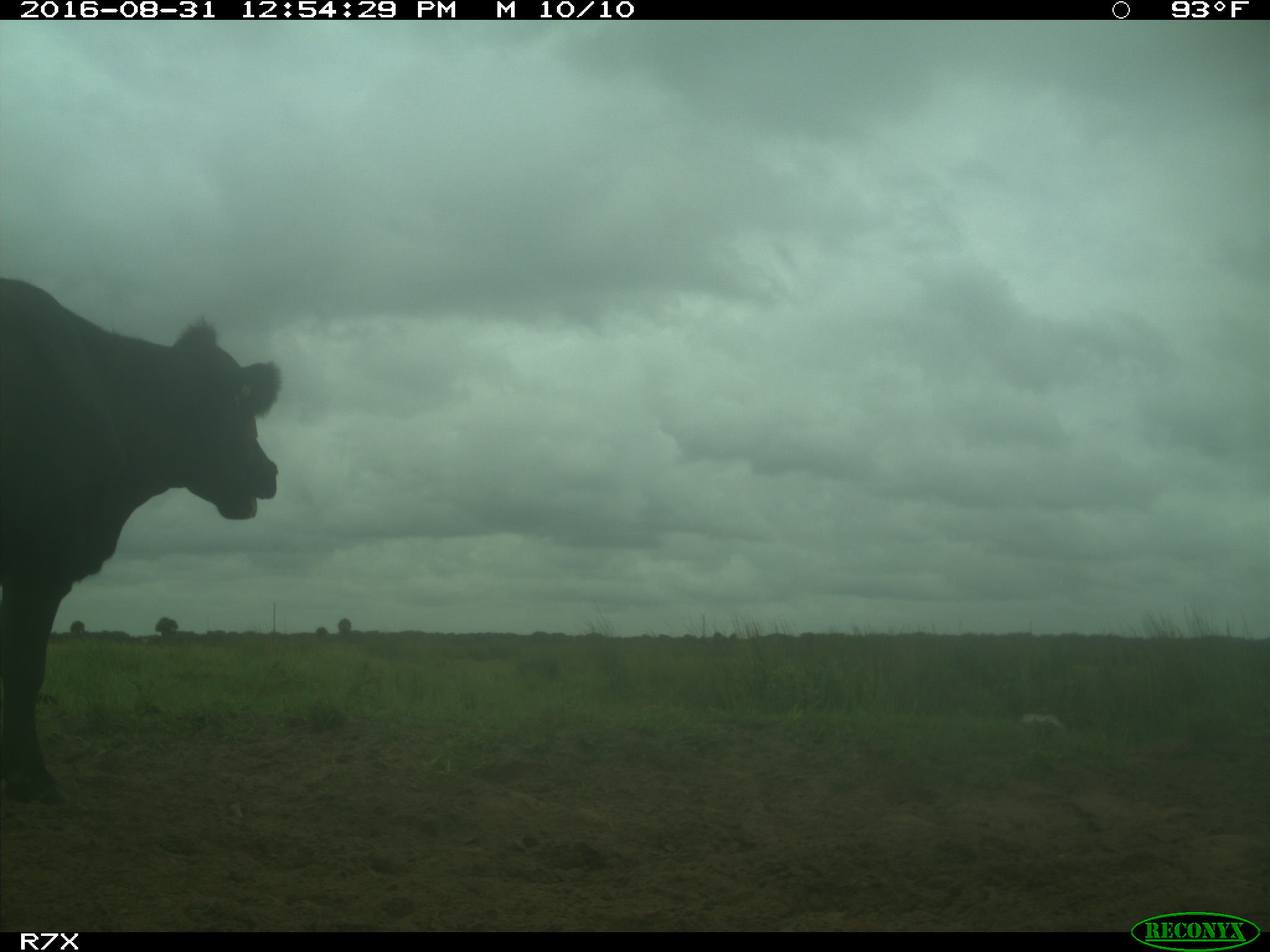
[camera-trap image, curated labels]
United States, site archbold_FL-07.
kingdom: Animalia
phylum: Chordata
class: Mammalia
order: Artiodactyla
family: Bovidae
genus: Bos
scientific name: Bos taurus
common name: domestic cow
Bos taurus (domestic cow).